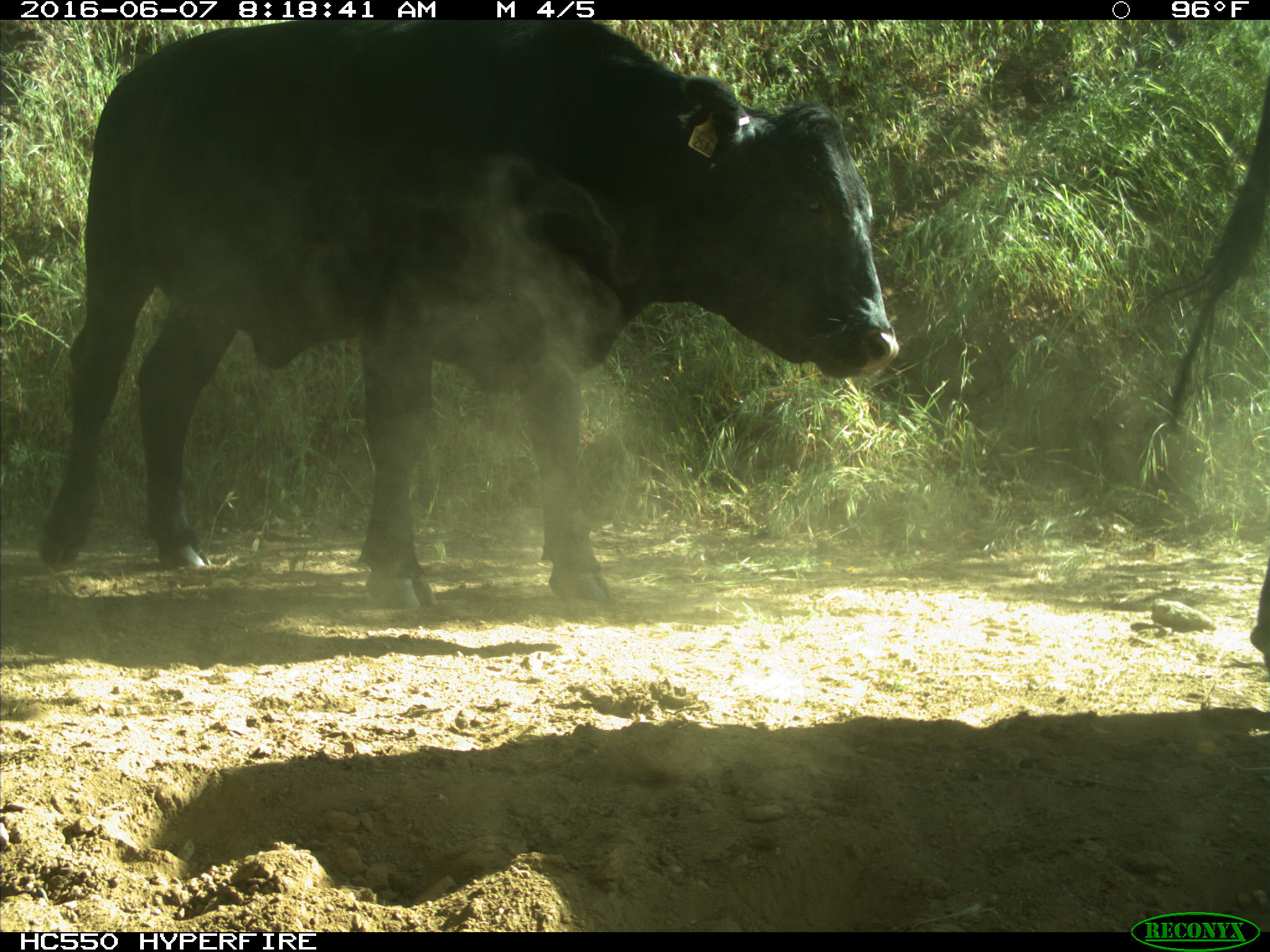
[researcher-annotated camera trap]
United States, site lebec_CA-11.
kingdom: Animalia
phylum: Chordata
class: Mammalia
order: Artiodactyla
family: Bovidae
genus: Bos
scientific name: Bos taurus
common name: domestic cow